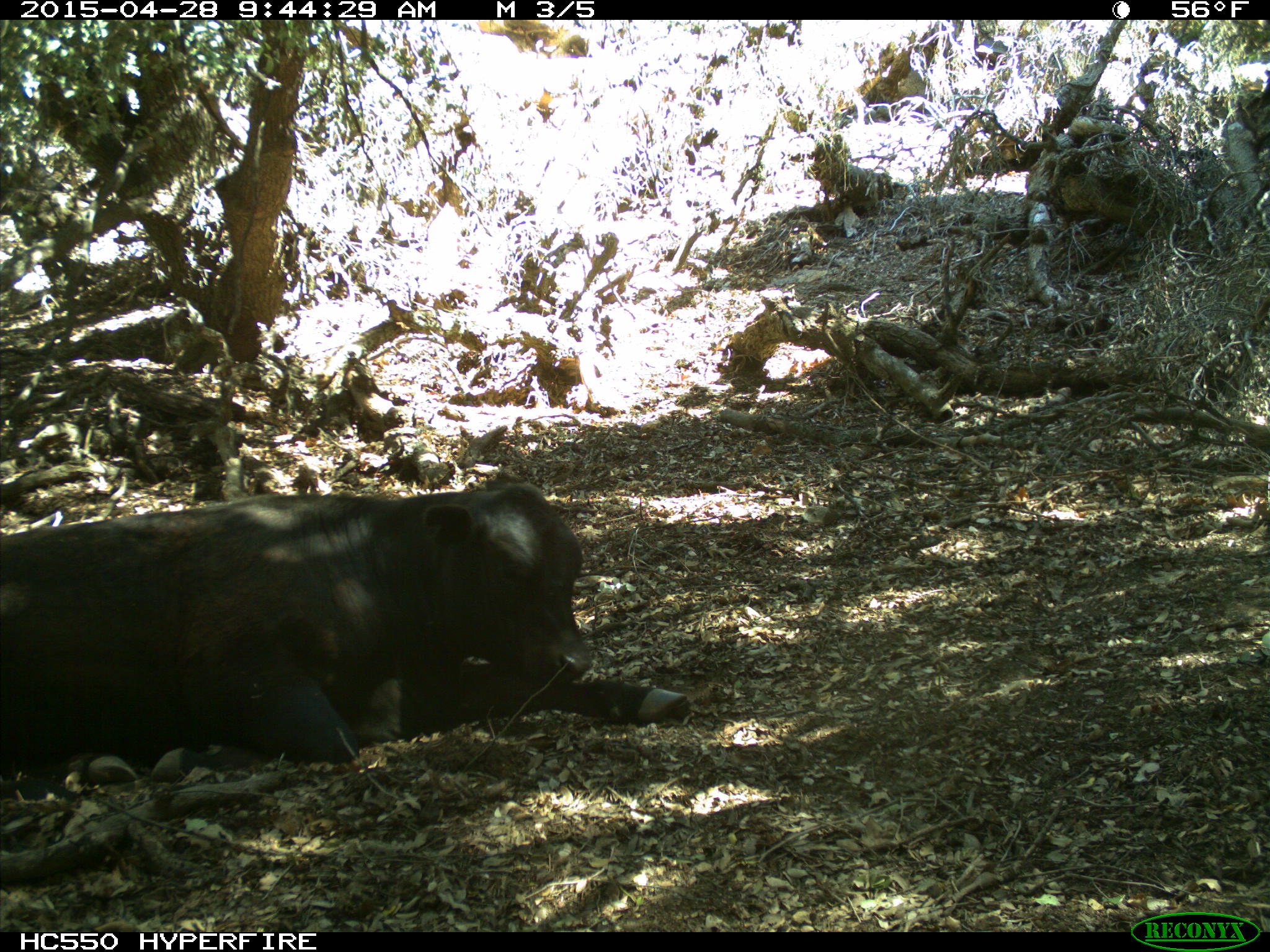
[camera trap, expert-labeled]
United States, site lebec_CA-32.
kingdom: Animalia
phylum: Chordata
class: Mammalia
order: Artiodactyla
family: Bovidae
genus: Bos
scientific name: Bos taurus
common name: domestic cow